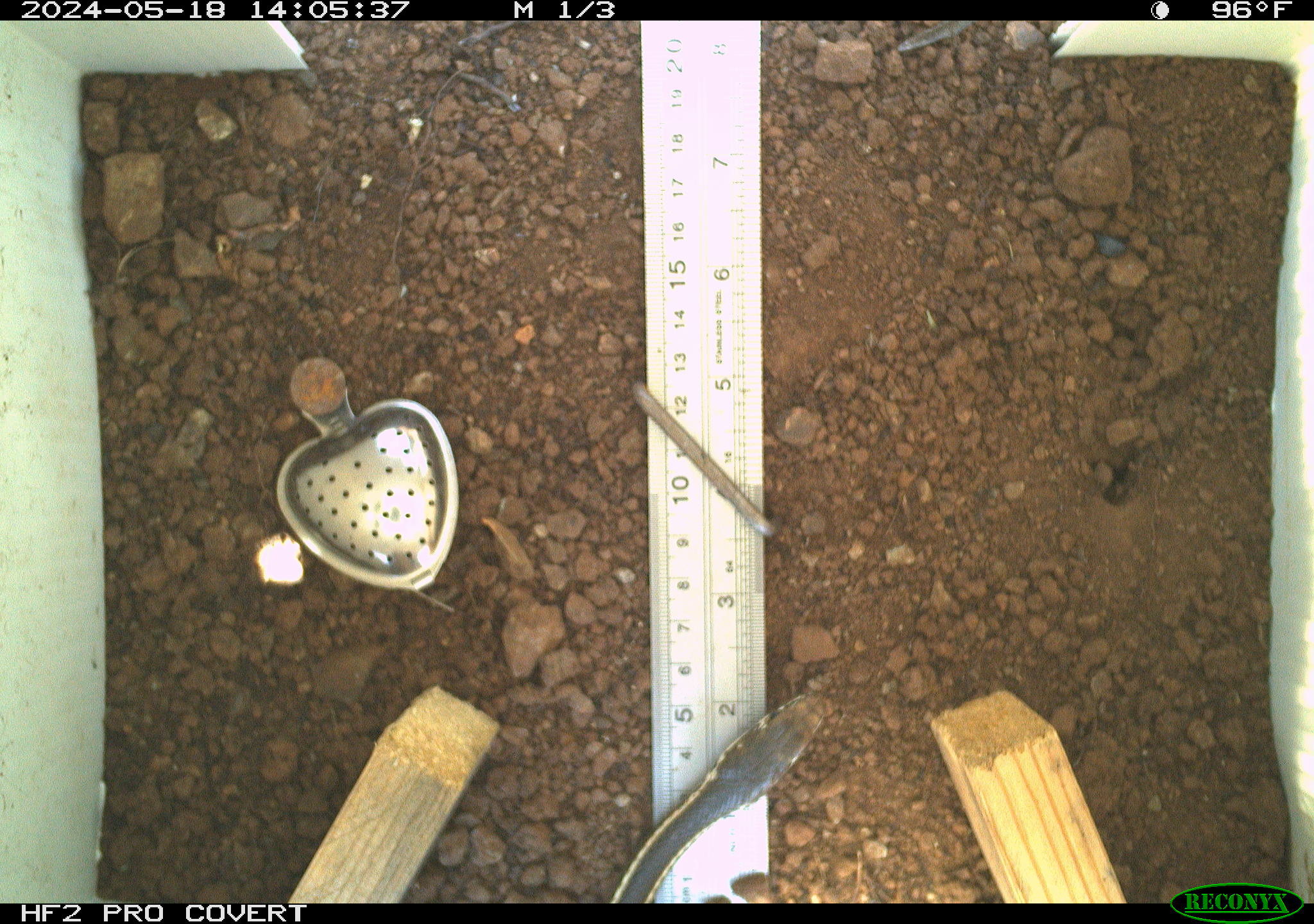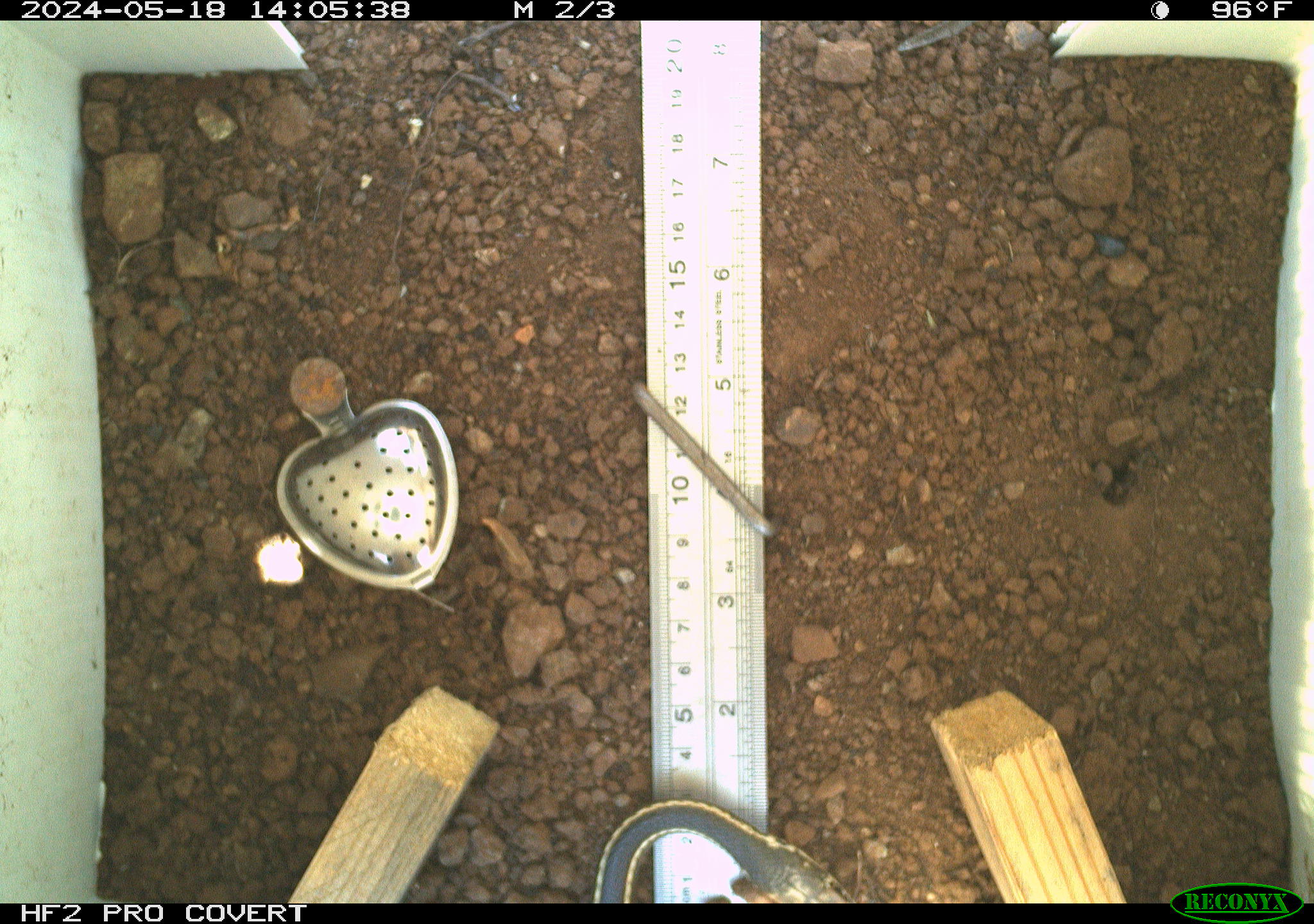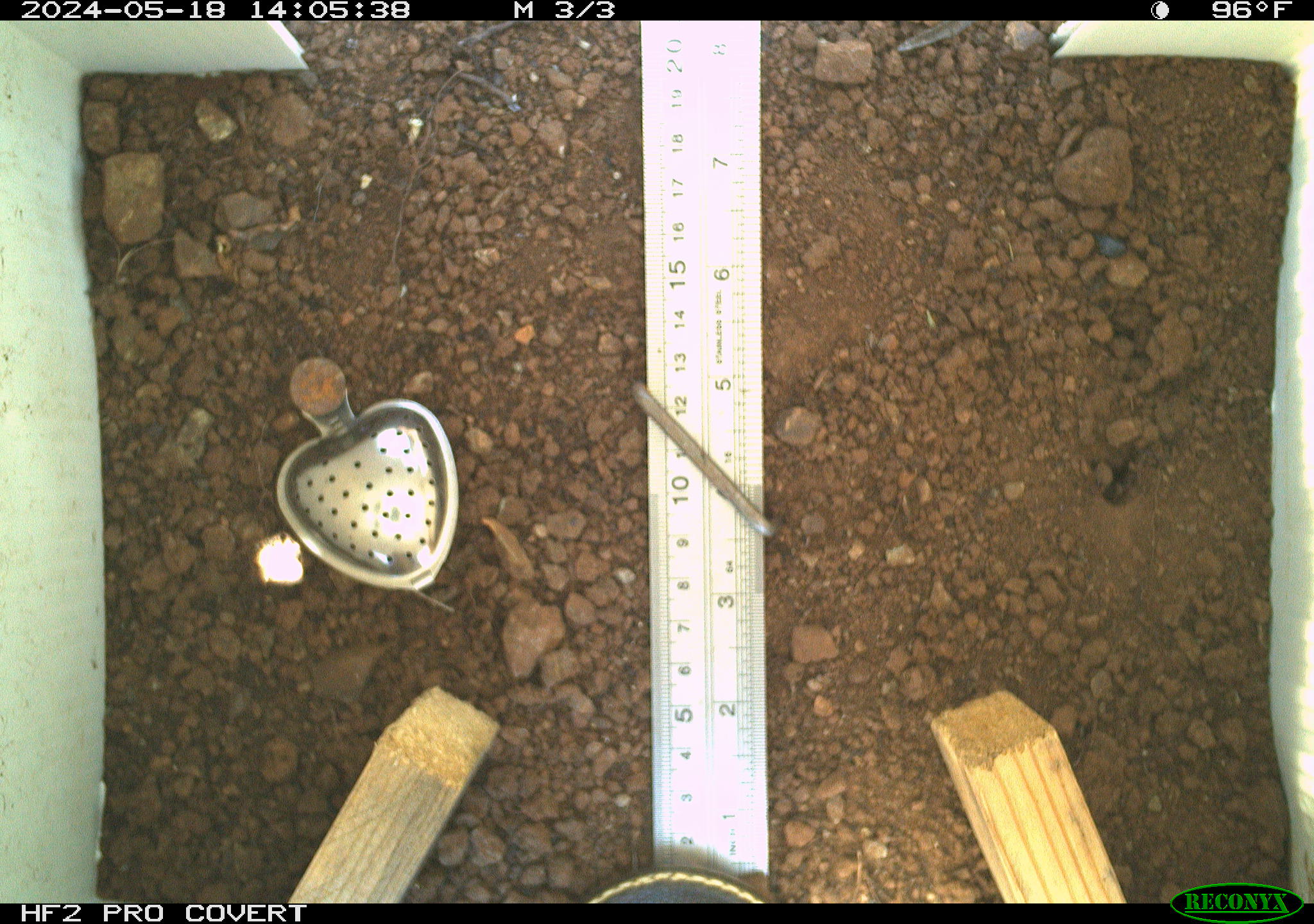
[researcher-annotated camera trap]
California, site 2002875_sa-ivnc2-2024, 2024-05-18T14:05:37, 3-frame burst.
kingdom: Animalia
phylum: Chordata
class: Reptilia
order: Squamata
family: Colubridae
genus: Masticophis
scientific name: Masticophis lateralis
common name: striped racer